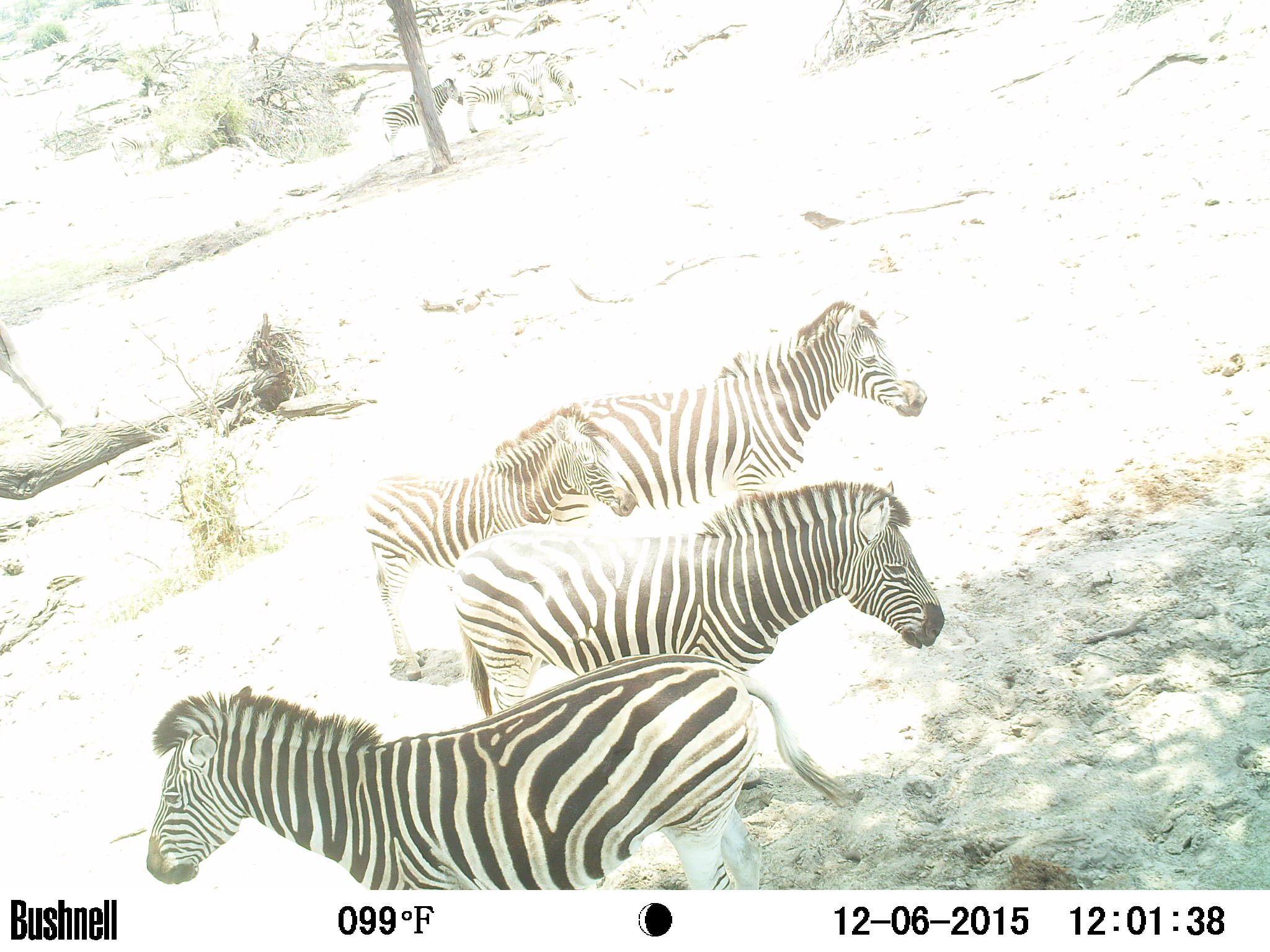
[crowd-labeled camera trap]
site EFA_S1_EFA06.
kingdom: Animalia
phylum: Chordata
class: Mammalia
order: Perissodactyla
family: Equidae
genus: Equus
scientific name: Equus quagga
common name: plains zebra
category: zebraplains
Zebraplains (plains zebra) (Equus quagga), count 7. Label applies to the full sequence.